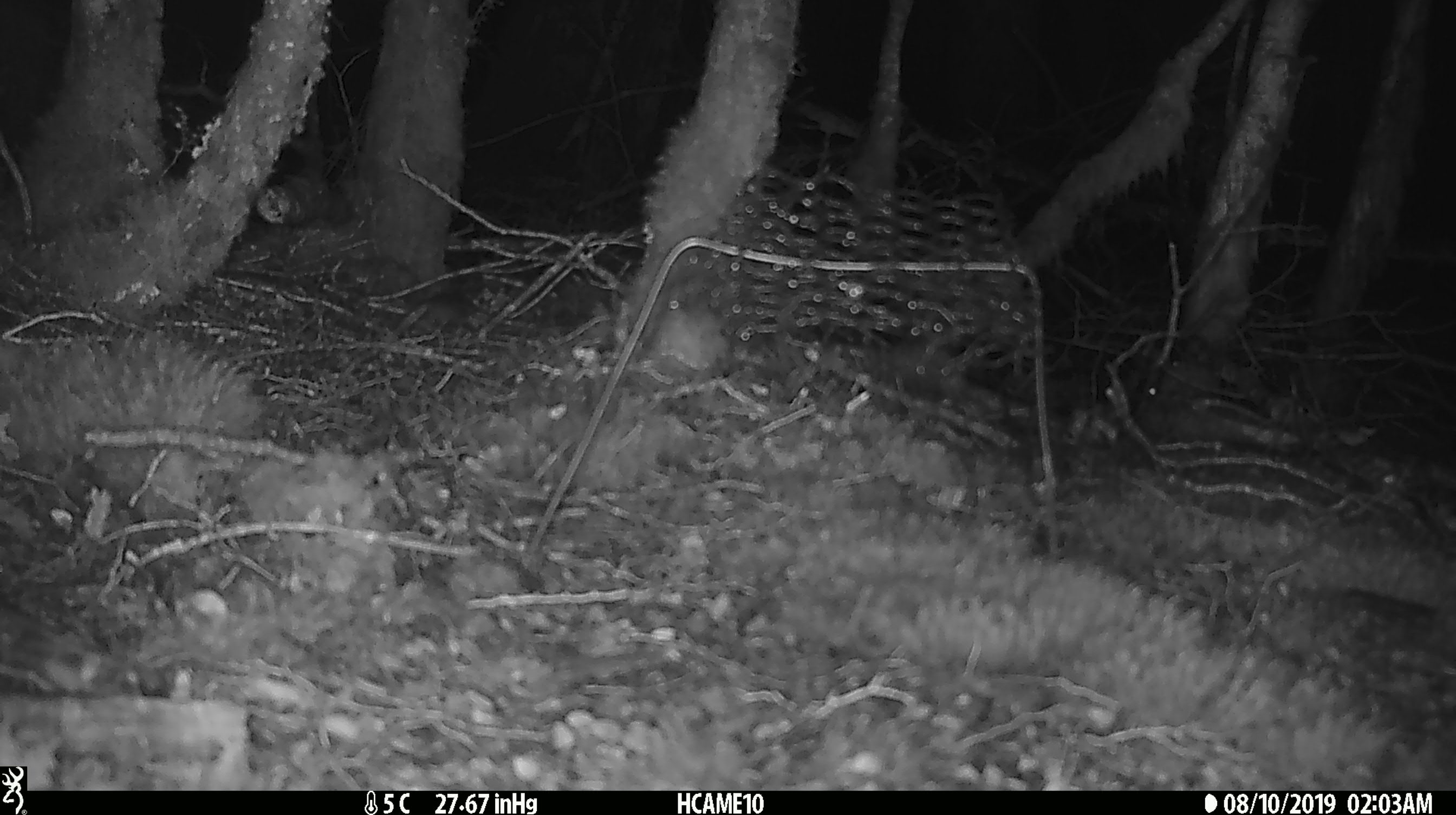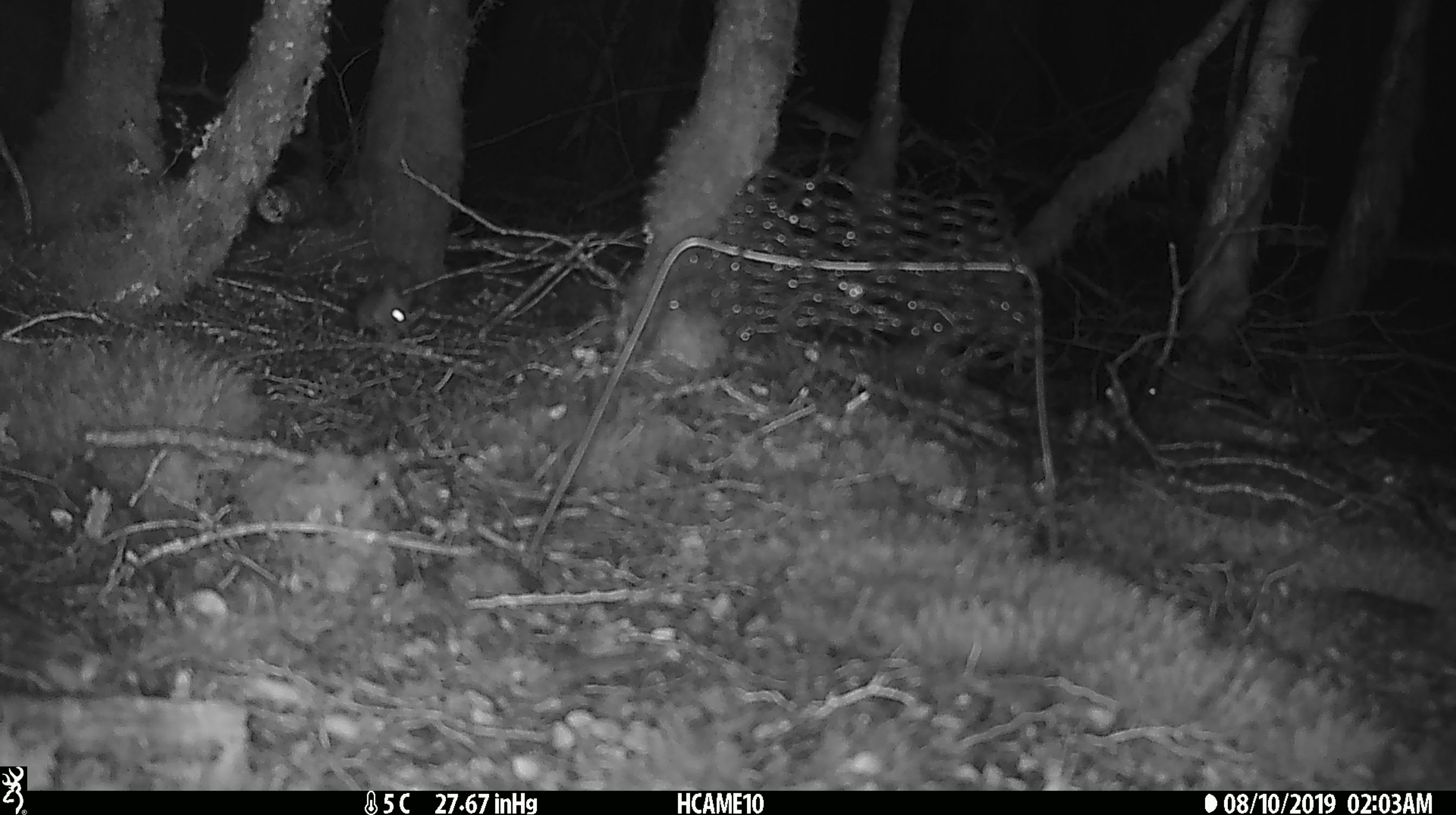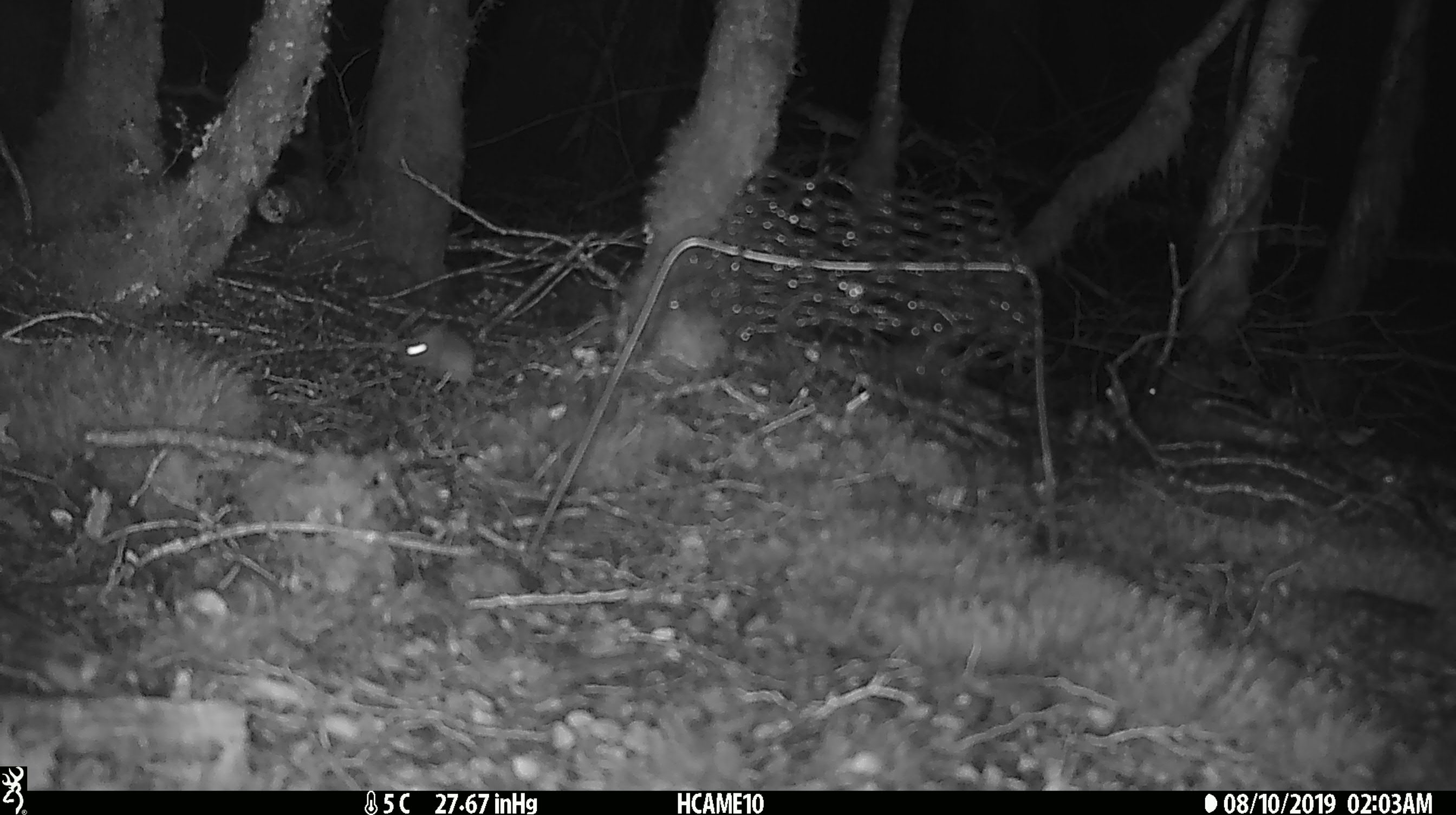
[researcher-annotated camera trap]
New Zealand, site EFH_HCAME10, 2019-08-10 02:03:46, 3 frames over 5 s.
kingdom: Animalia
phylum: Chordata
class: Mammalia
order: Rodentia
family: Muridae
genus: Mus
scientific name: Mus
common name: mouse